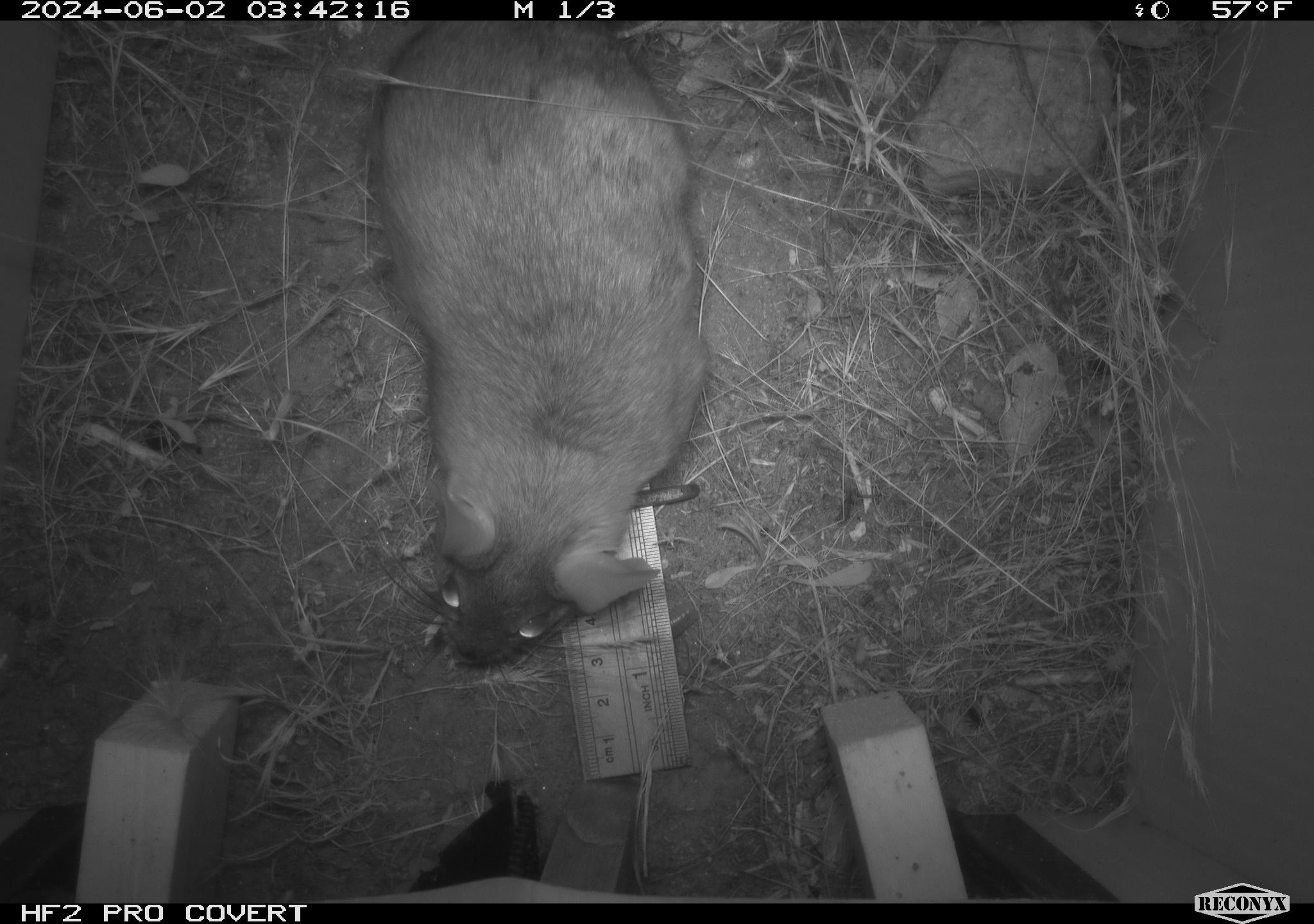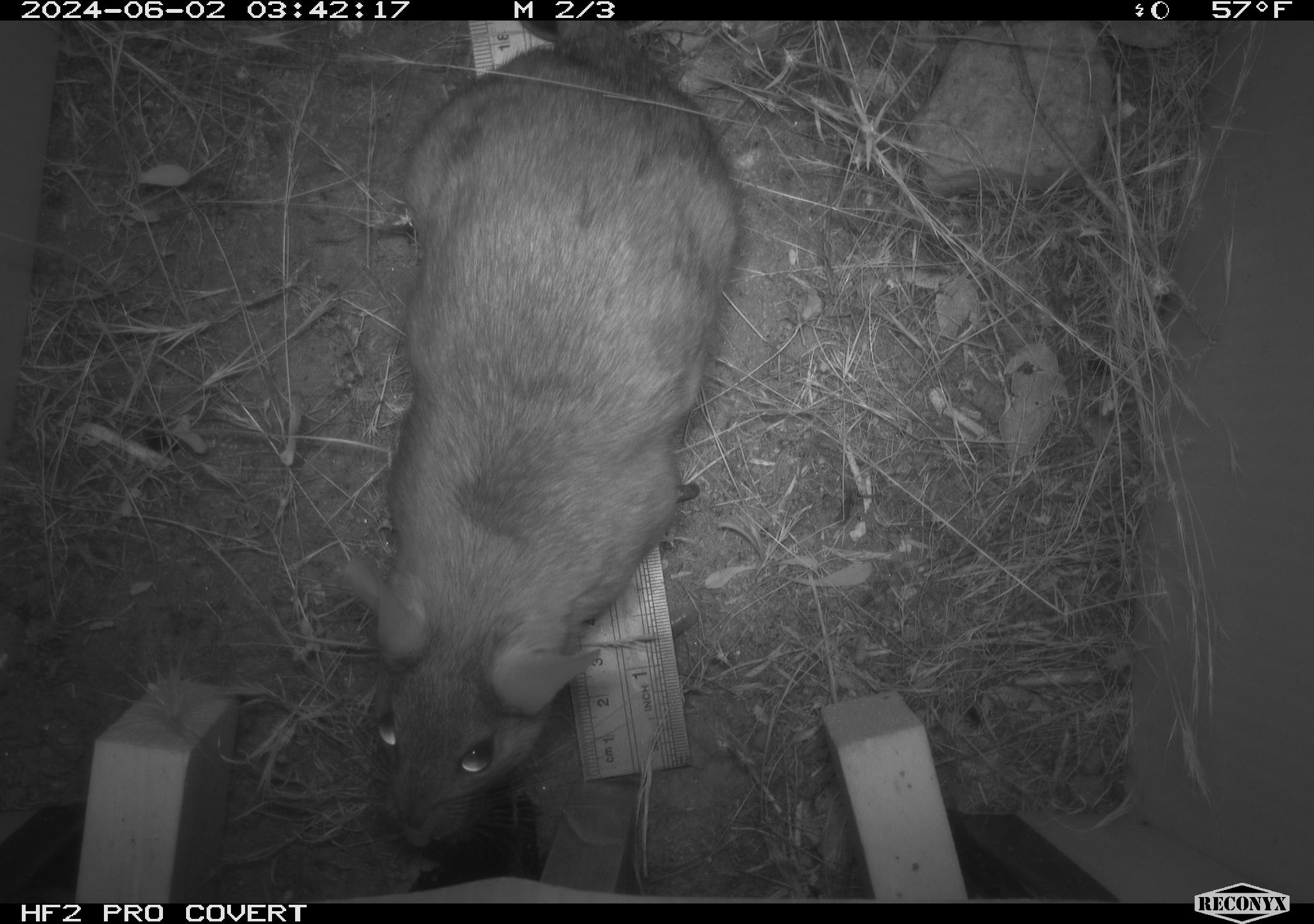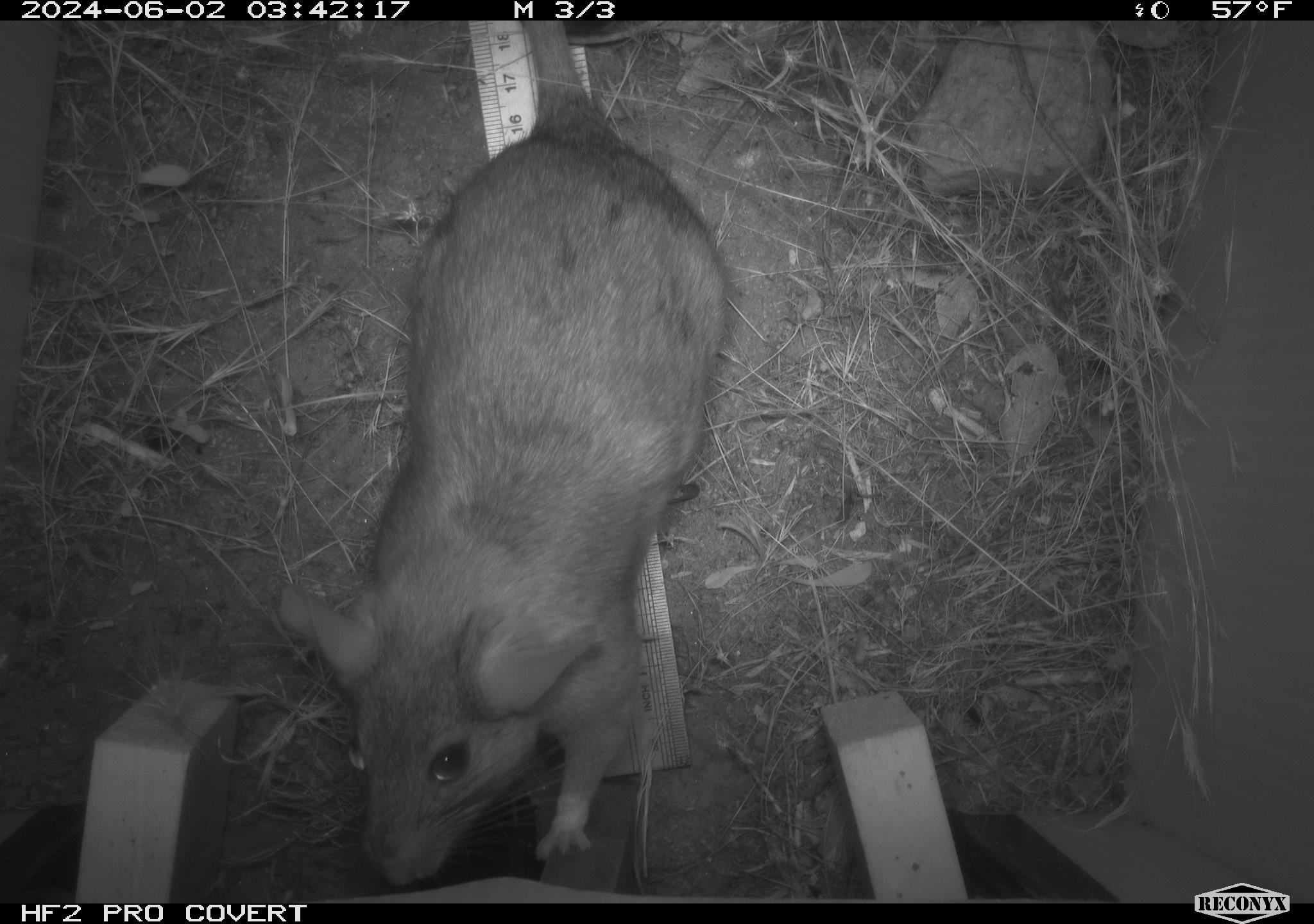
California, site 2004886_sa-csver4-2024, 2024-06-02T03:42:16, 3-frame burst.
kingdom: Animalia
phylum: Chordata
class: Mammalia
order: Rodentia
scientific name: Rodentia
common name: woodrat or rat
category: woodrat or rat species